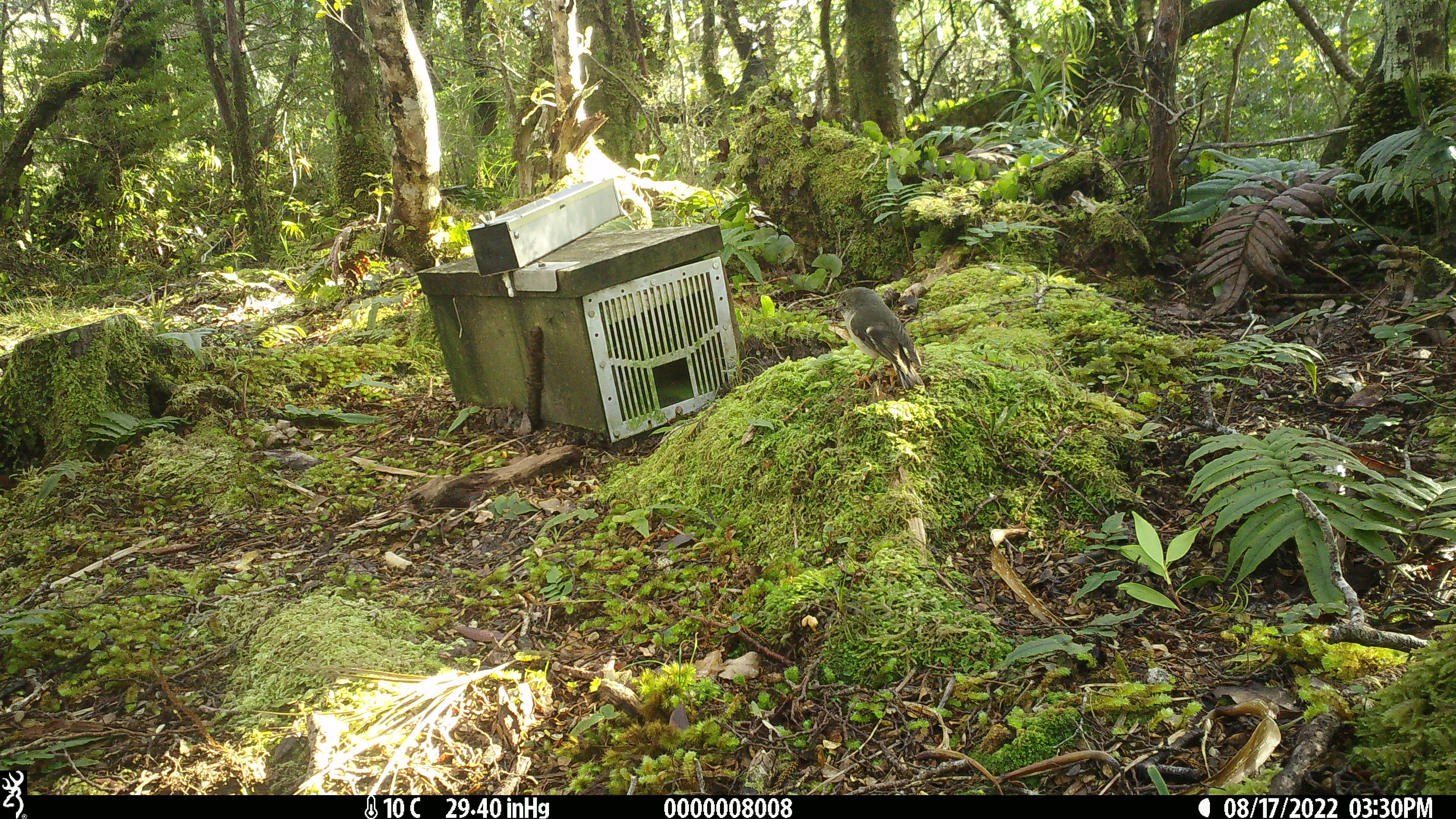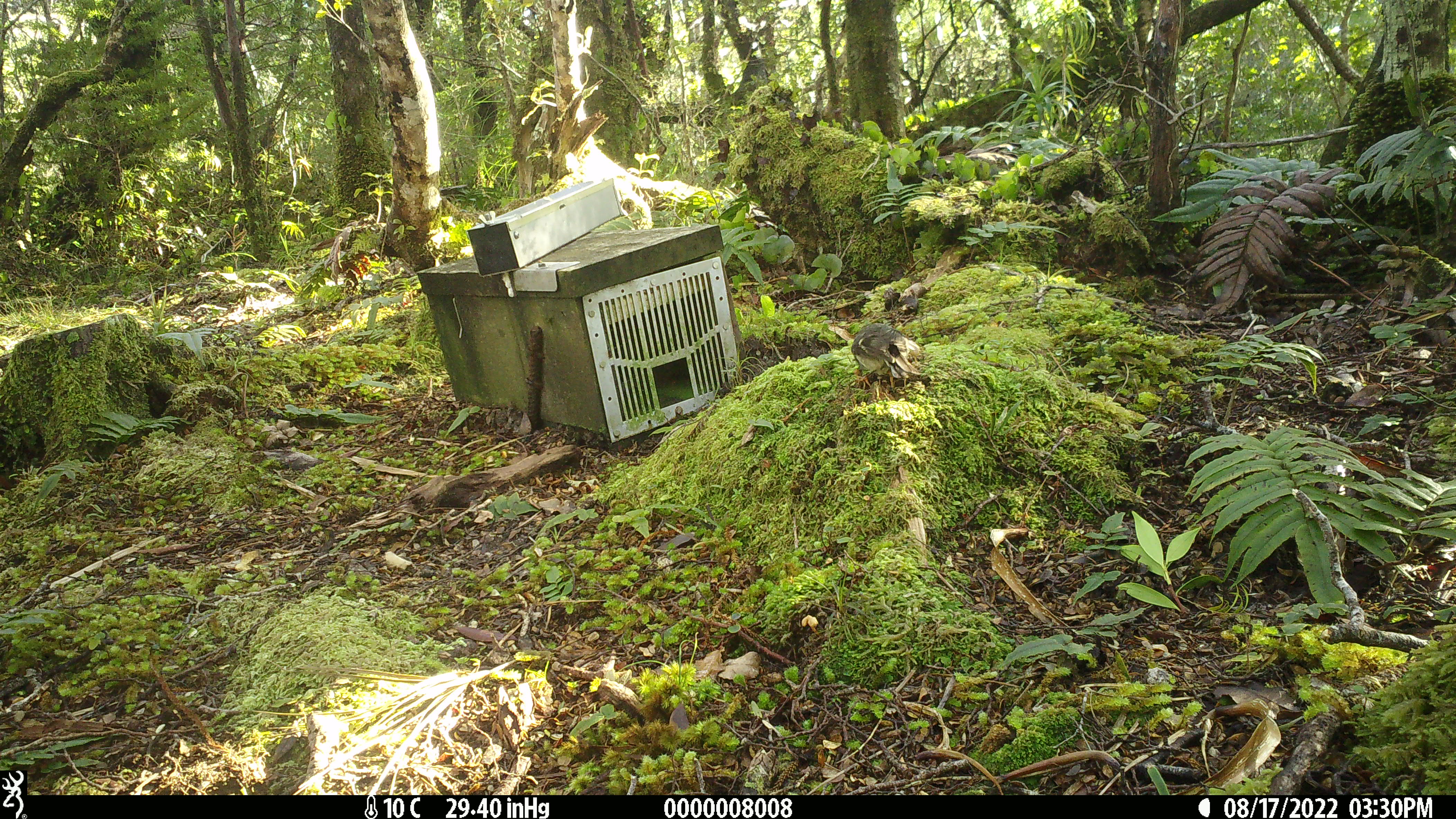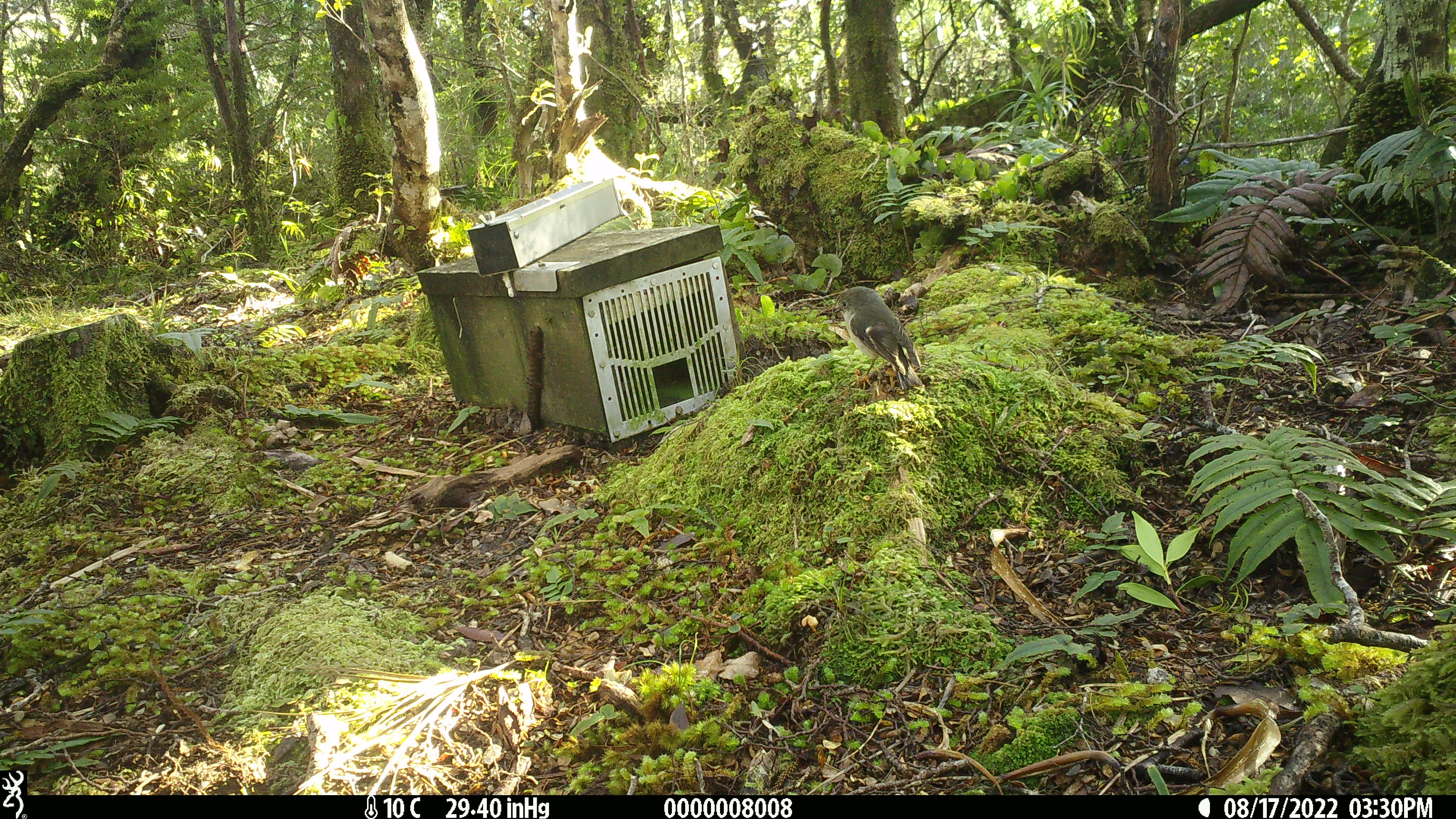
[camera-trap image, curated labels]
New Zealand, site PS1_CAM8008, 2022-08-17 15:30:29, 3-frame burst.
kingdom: Animalia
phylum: Chordata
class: Aves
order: Passeriformes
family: Petroicidae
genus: Petroica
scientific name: Petroica macrocephala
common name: tomtit